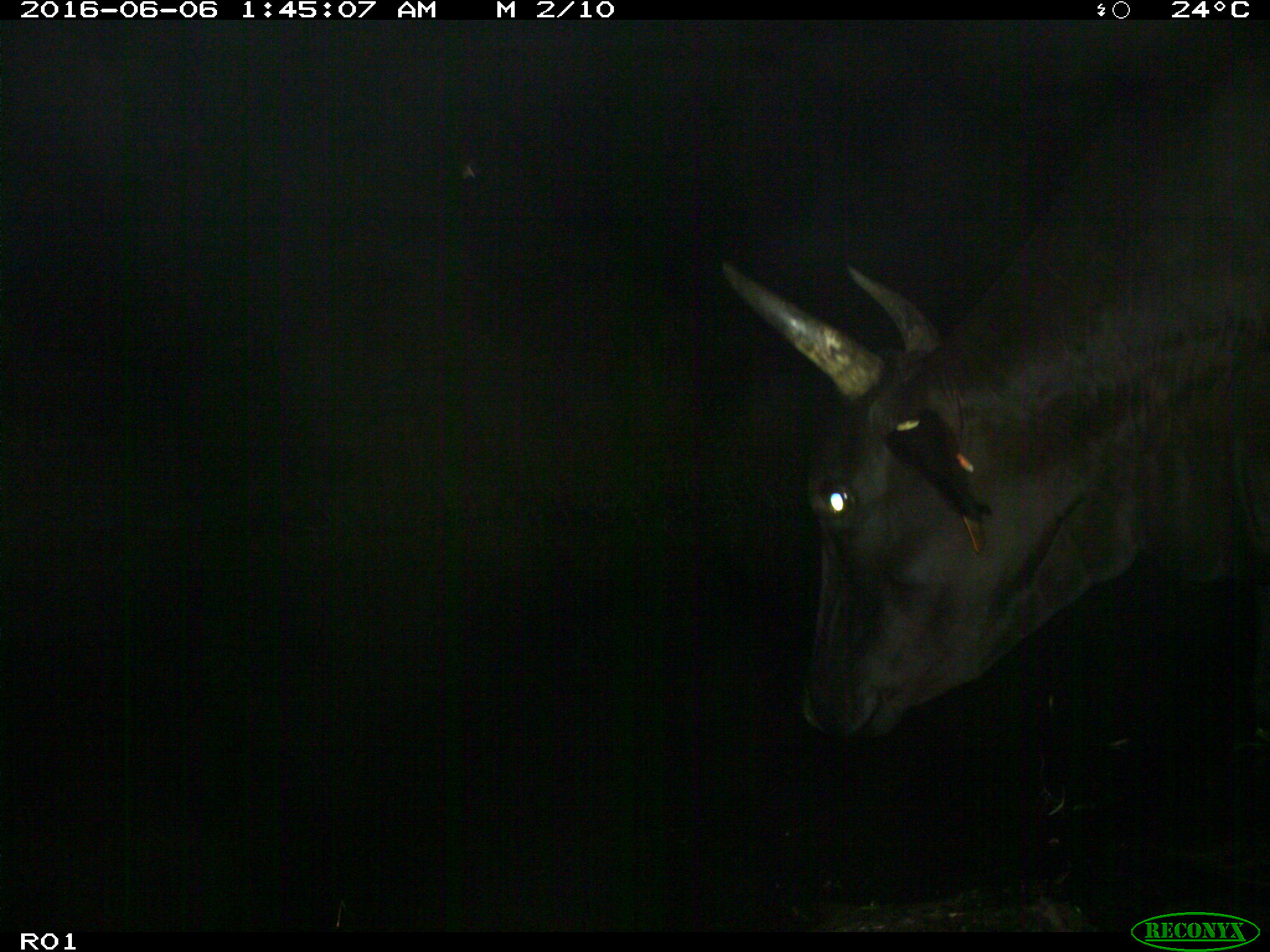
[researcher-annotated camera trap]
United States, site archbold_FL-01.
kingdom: Animalia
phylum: Chordata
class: Mammalia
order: Artiodactyla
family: Bovidae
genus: Bos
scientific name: Bos taurus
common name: domestic cow